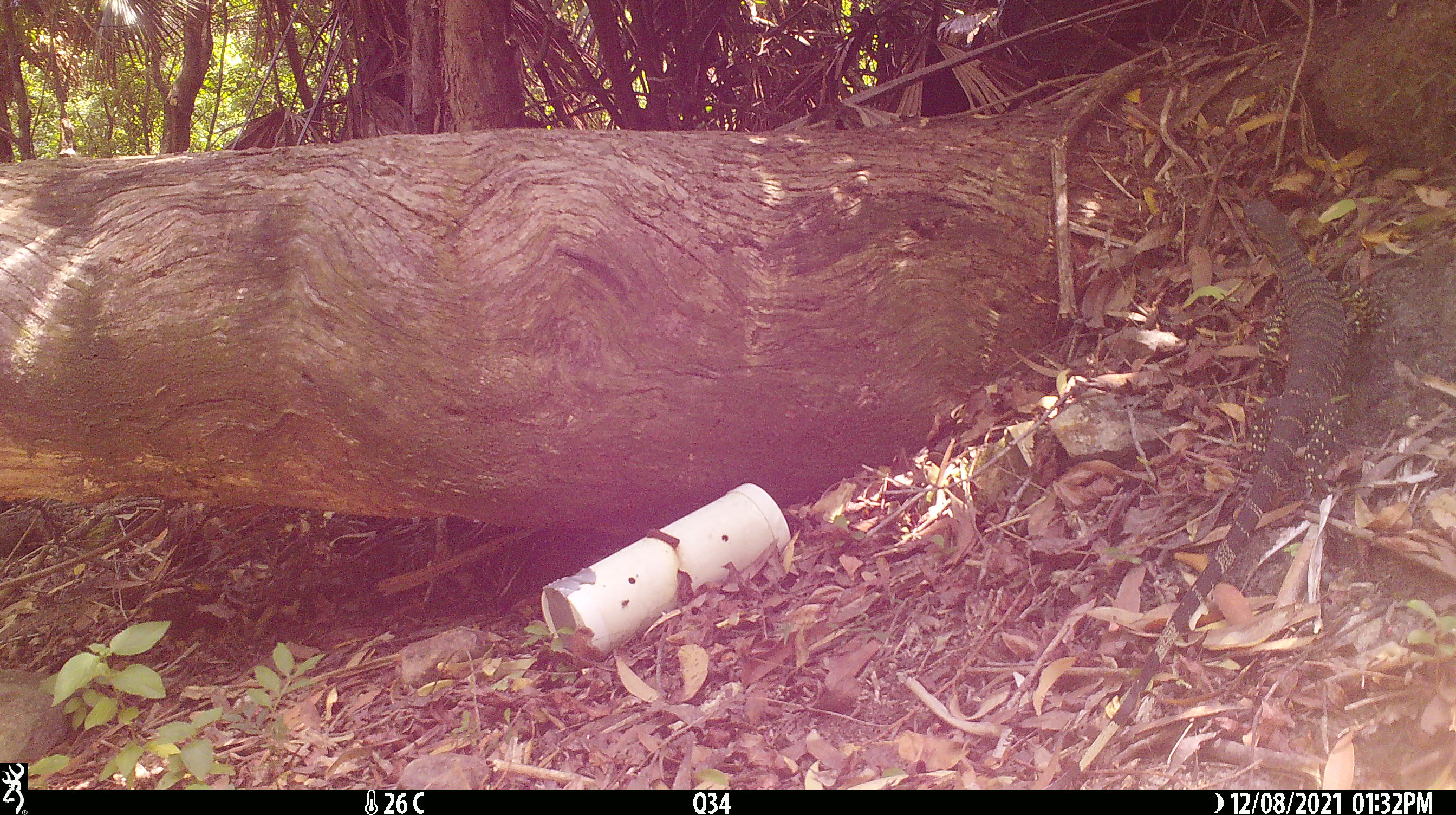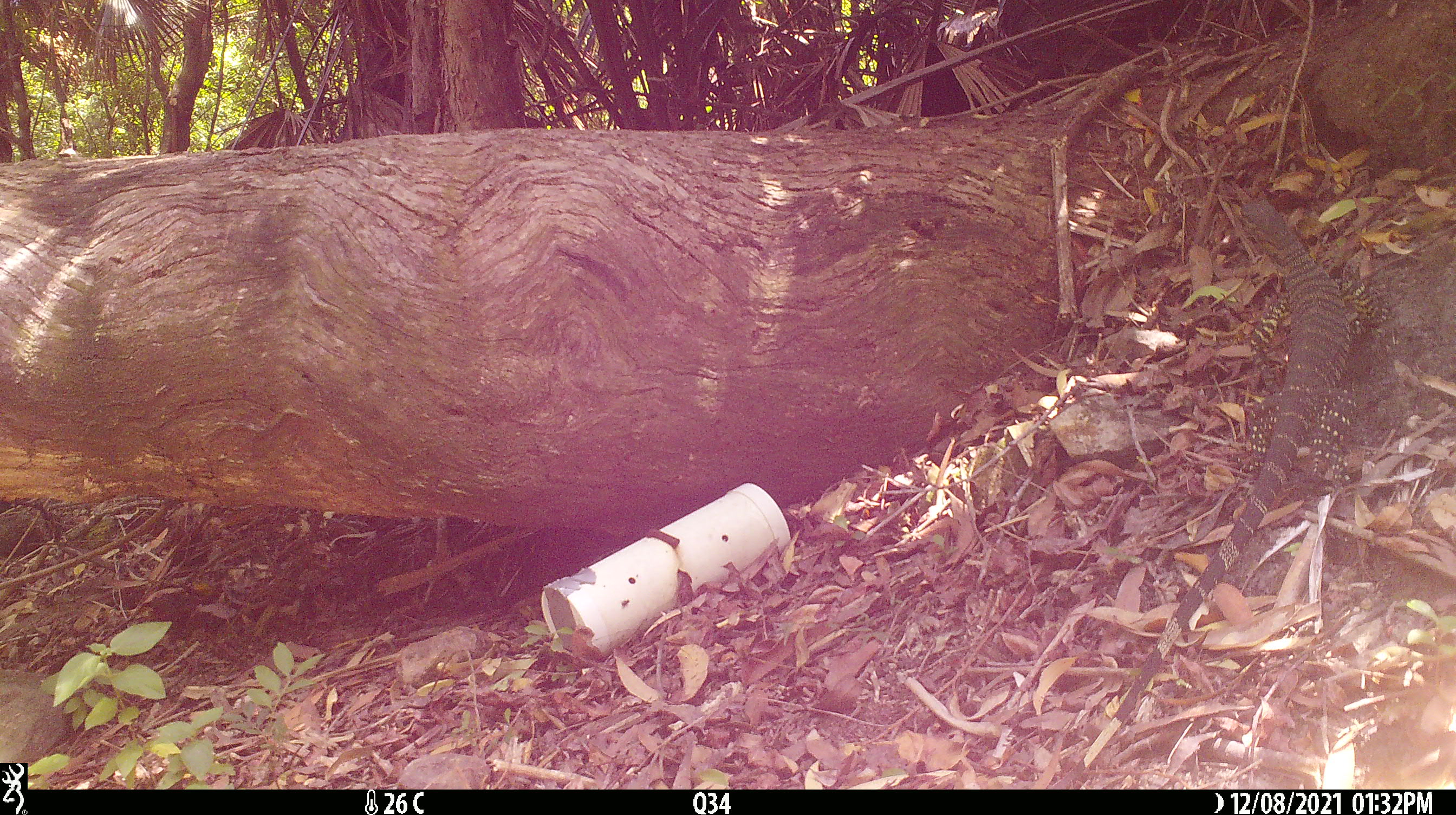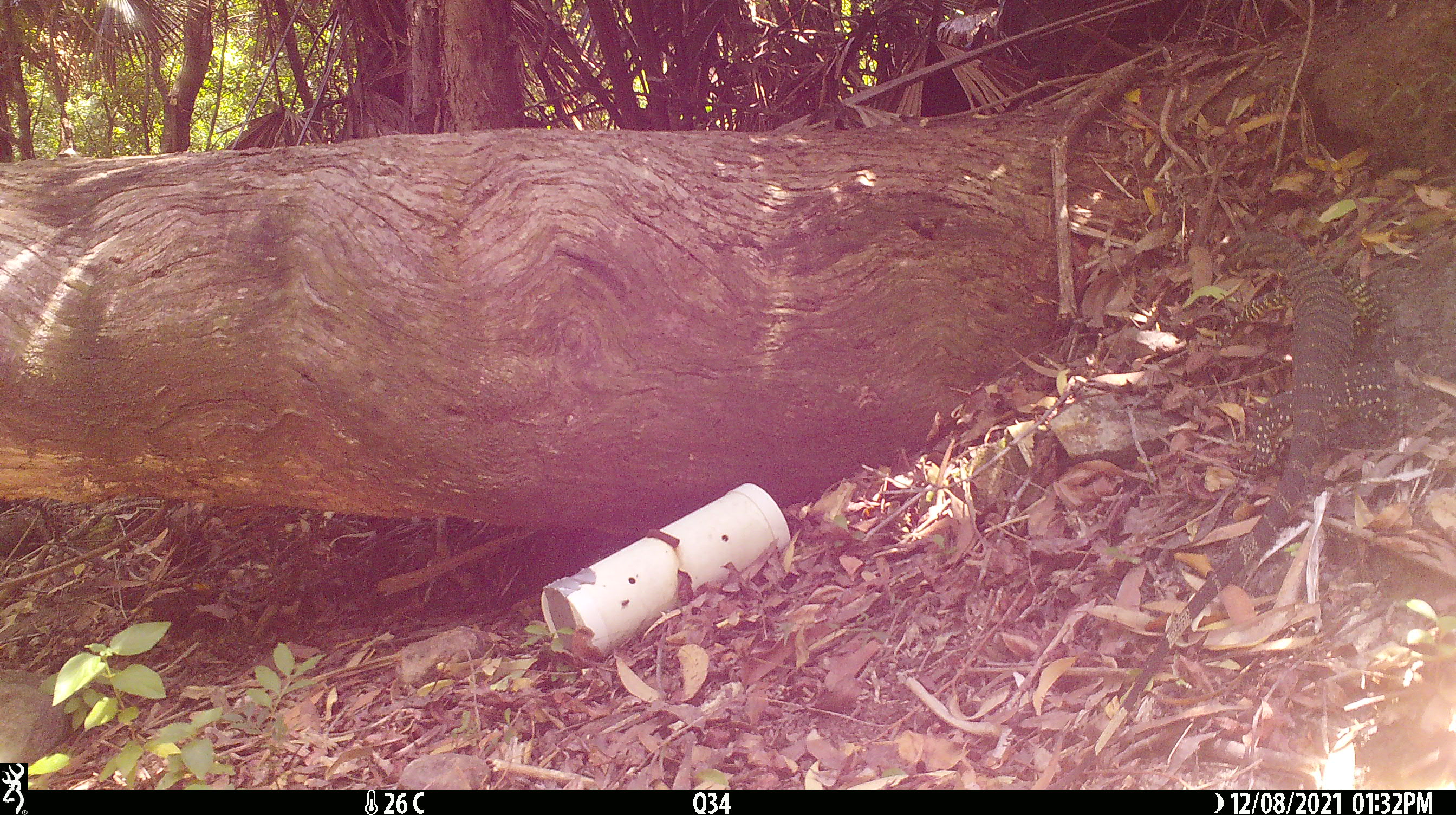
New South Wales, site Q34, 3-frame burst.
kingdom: Animalia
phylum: Chordata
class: Reptilia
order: Squamata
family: Varanidae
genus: Varanus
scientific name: Varanus varius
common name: lace monitor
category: goanna